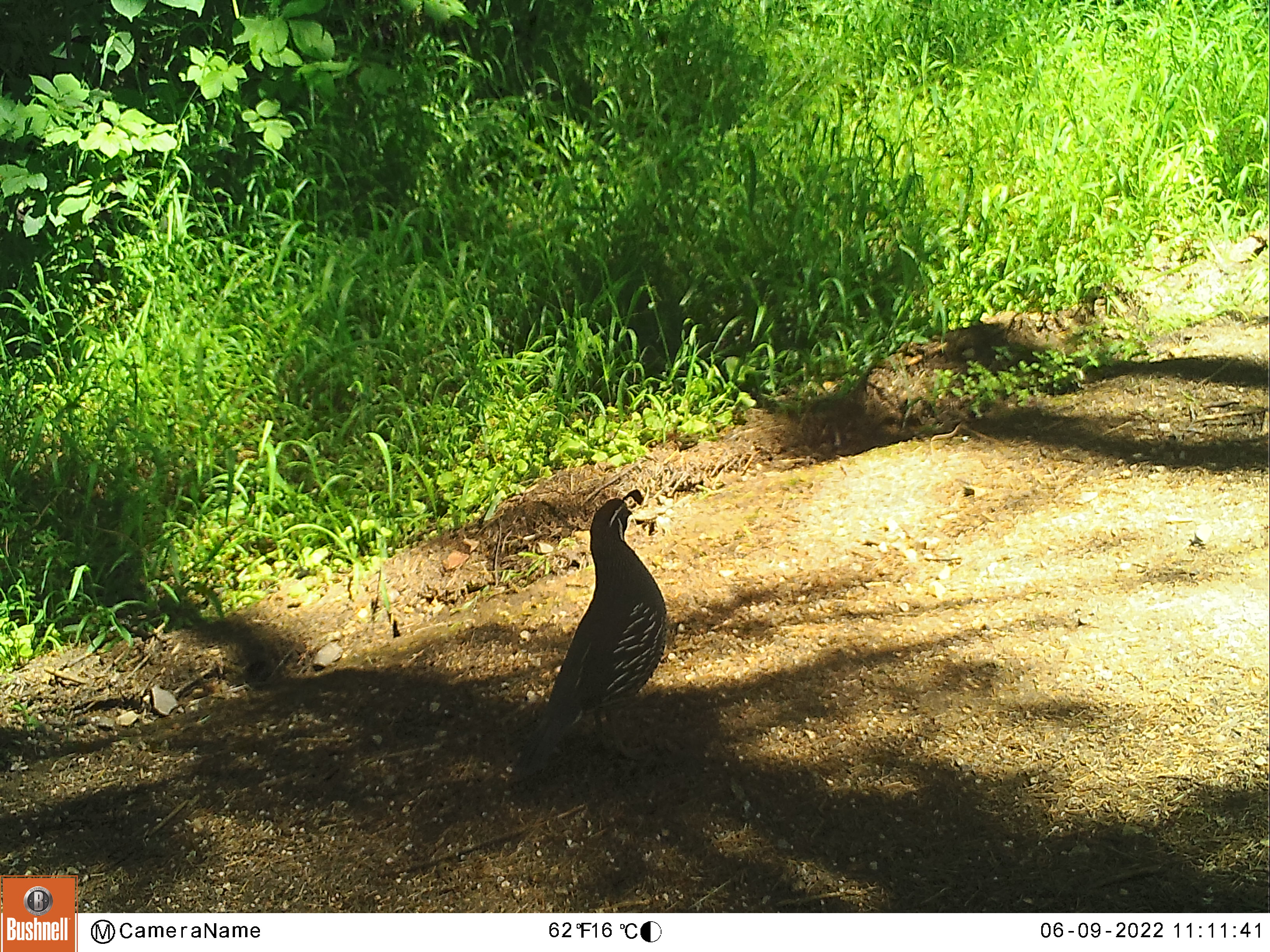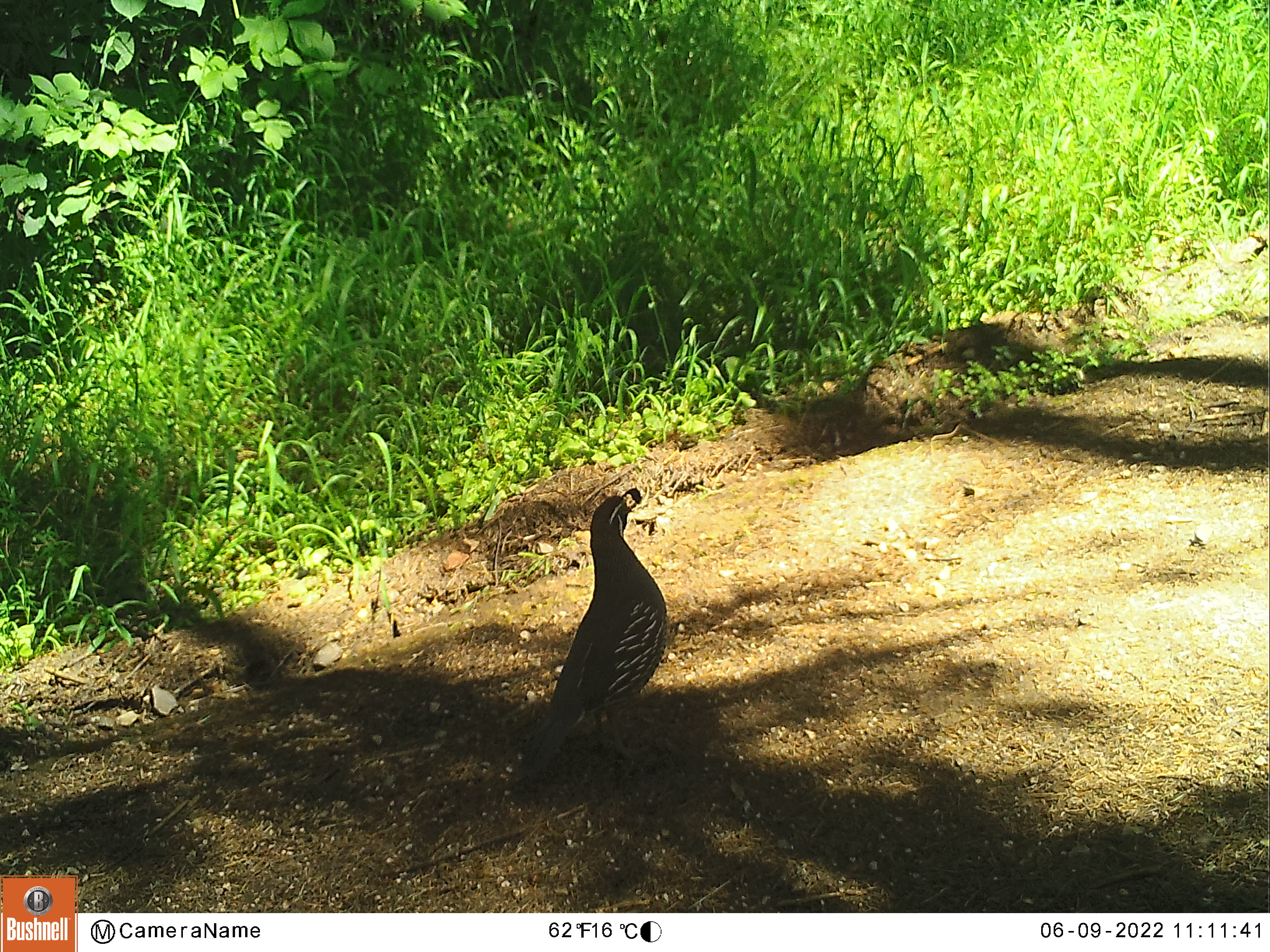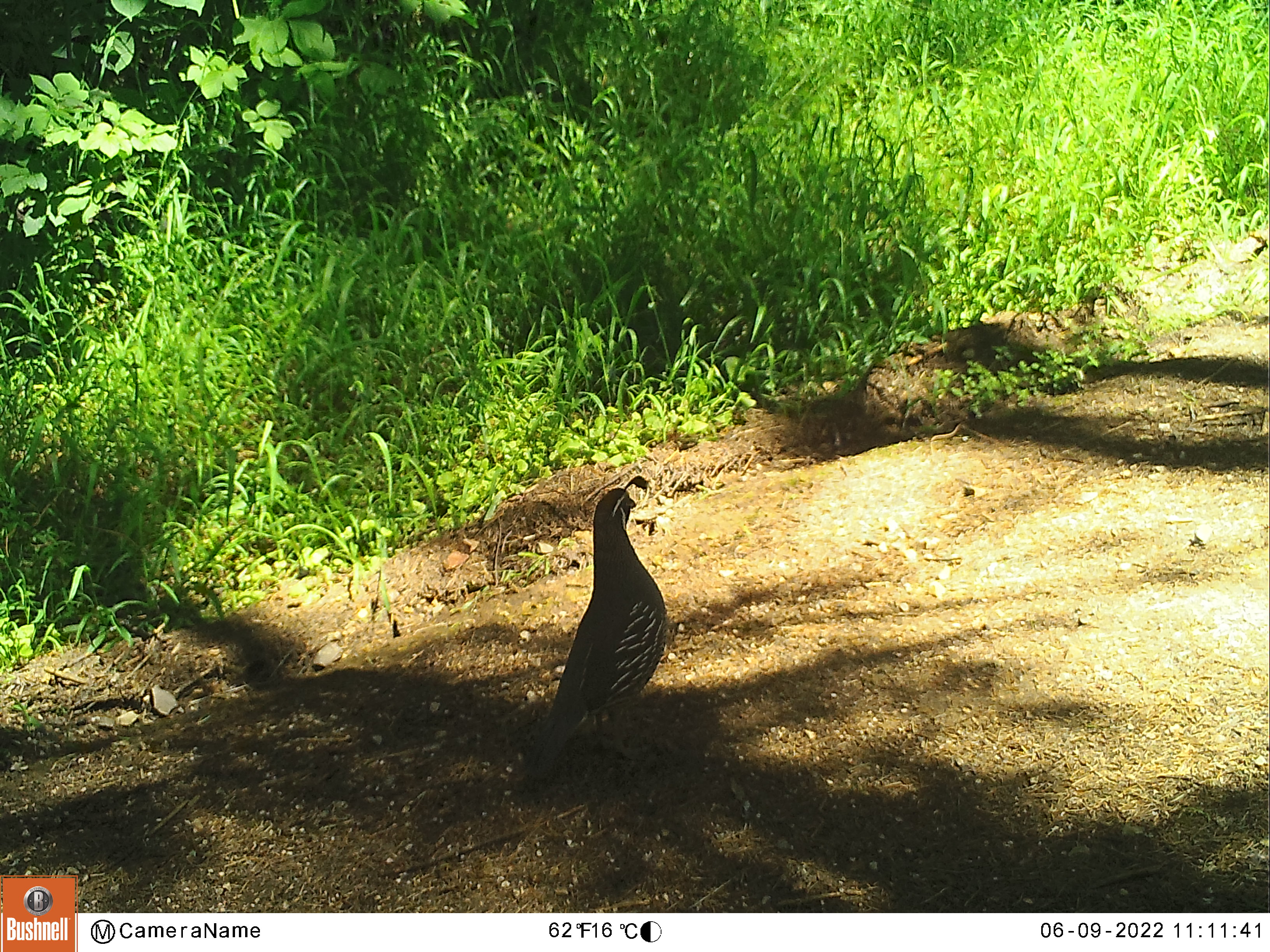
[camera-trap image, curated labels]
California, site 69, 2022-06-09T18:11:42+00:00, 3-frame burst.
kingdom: Animalia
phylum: Chordata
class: Aves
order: Galliformes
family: Odontophoridae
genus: Callipepla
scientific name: Callipepla californica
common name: california quail